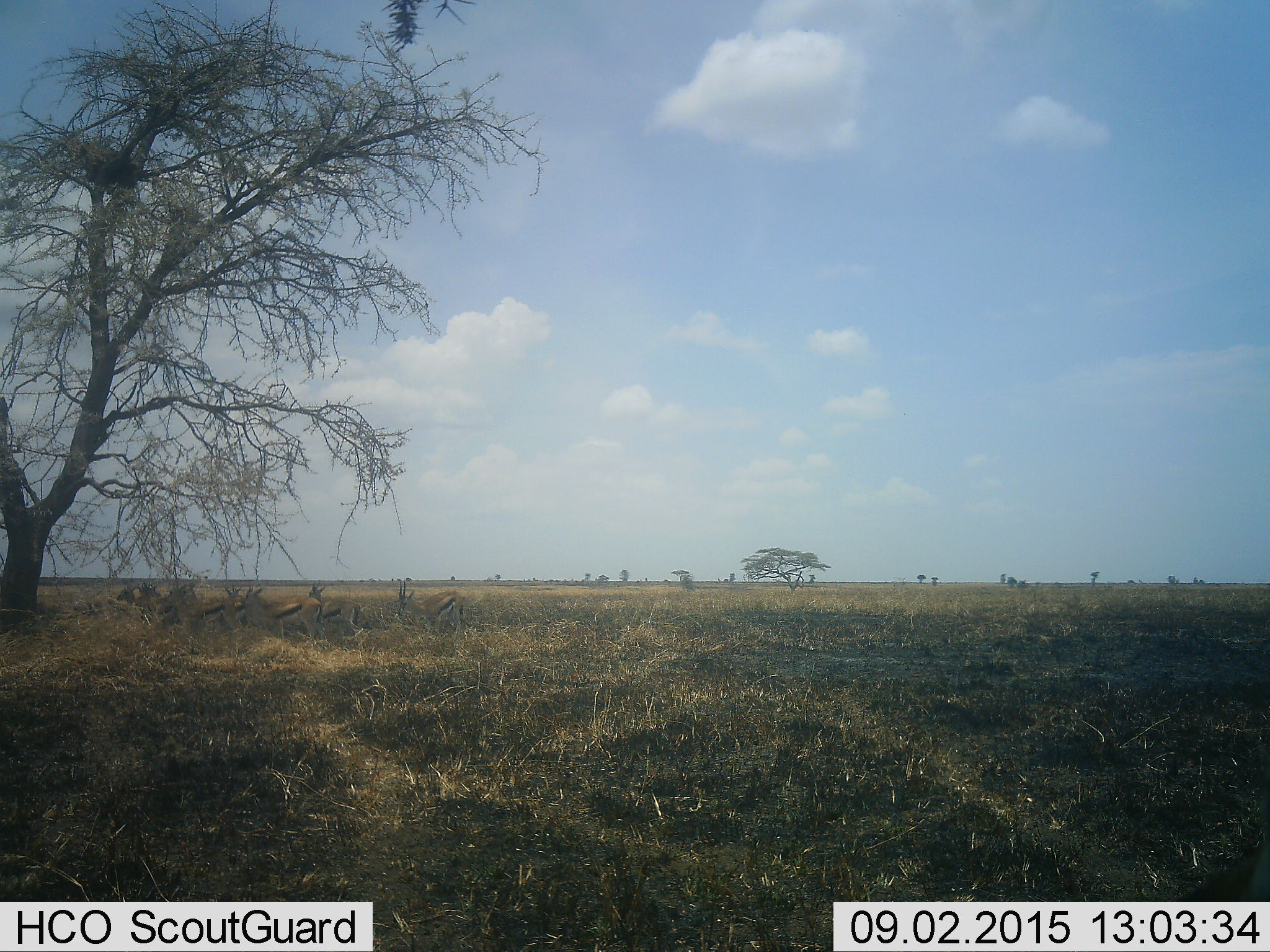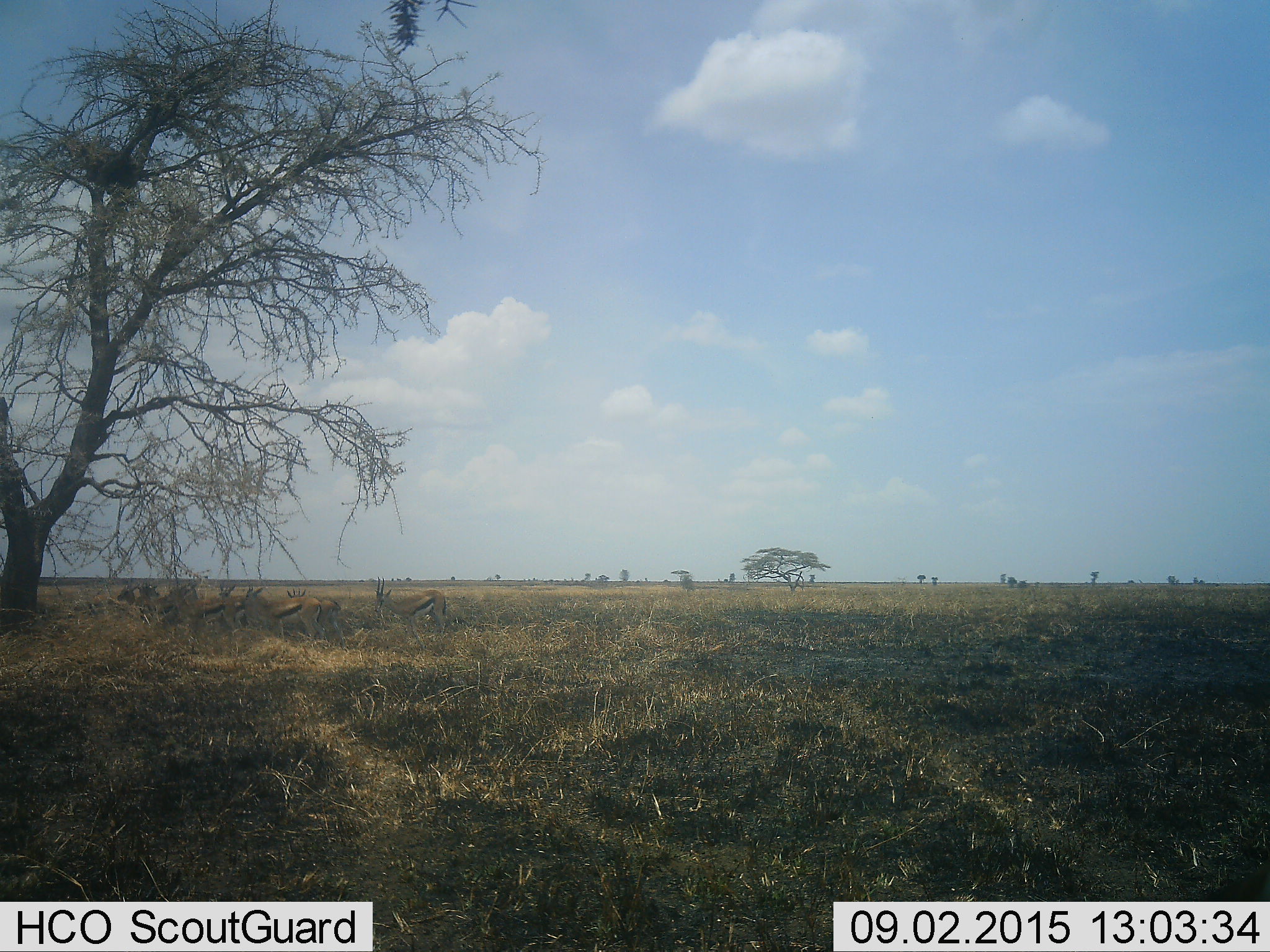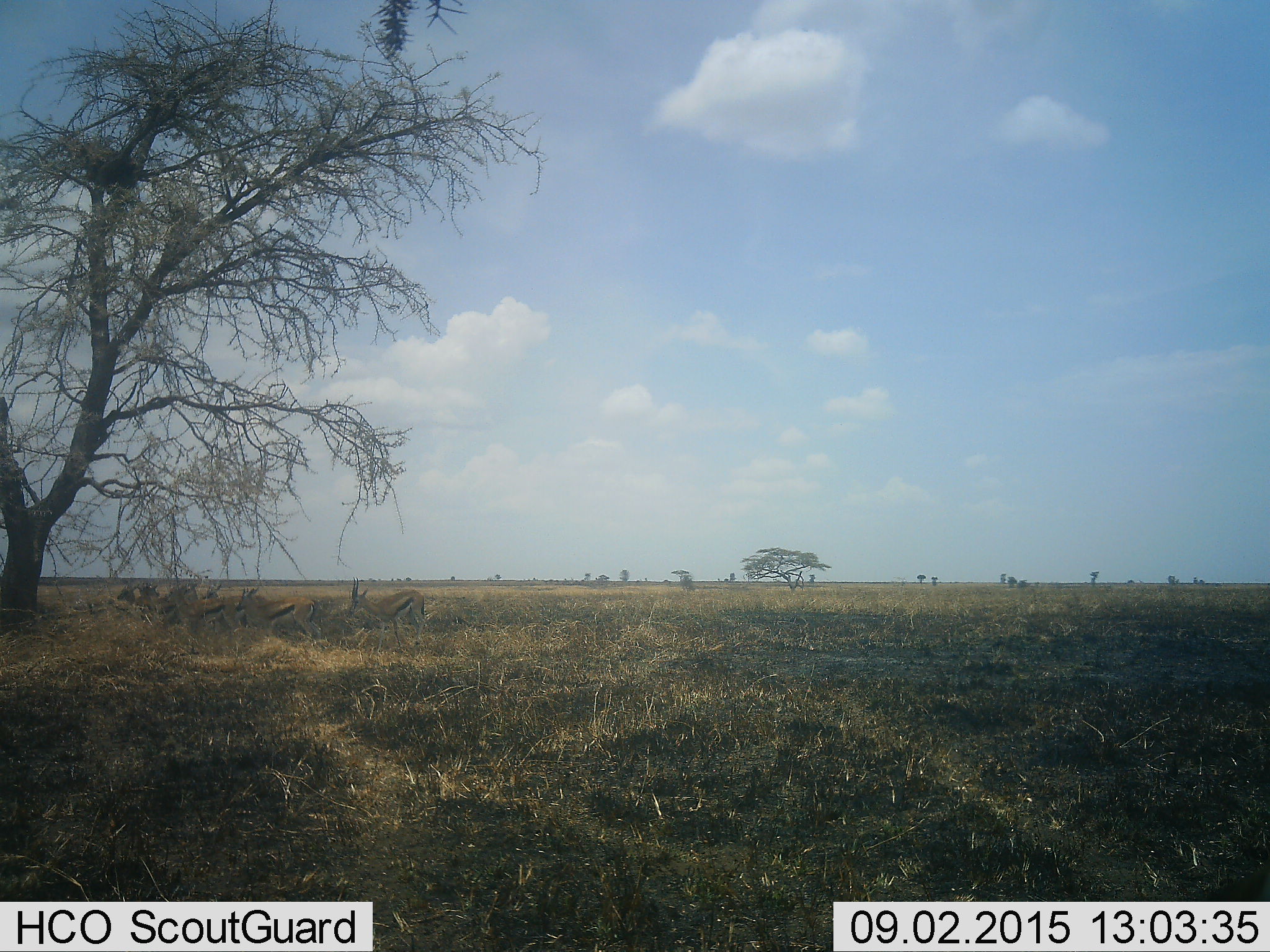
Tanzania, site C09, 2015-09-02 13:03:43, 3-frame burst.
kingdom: Animalia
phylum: Chordata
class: Mammalia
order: Artiodactyla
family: Bovidae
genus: Eudorcas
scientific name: Eudorcas thomsonii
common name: thomson's gazelle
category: gazellethomsons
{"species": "gazellethomsons (thomson's gazelle) (Eudorcas thomsonii)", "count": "7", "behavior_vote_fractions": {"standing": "56%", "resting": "0%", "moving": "69%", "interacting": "6%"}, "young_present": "19%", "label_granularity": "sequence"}